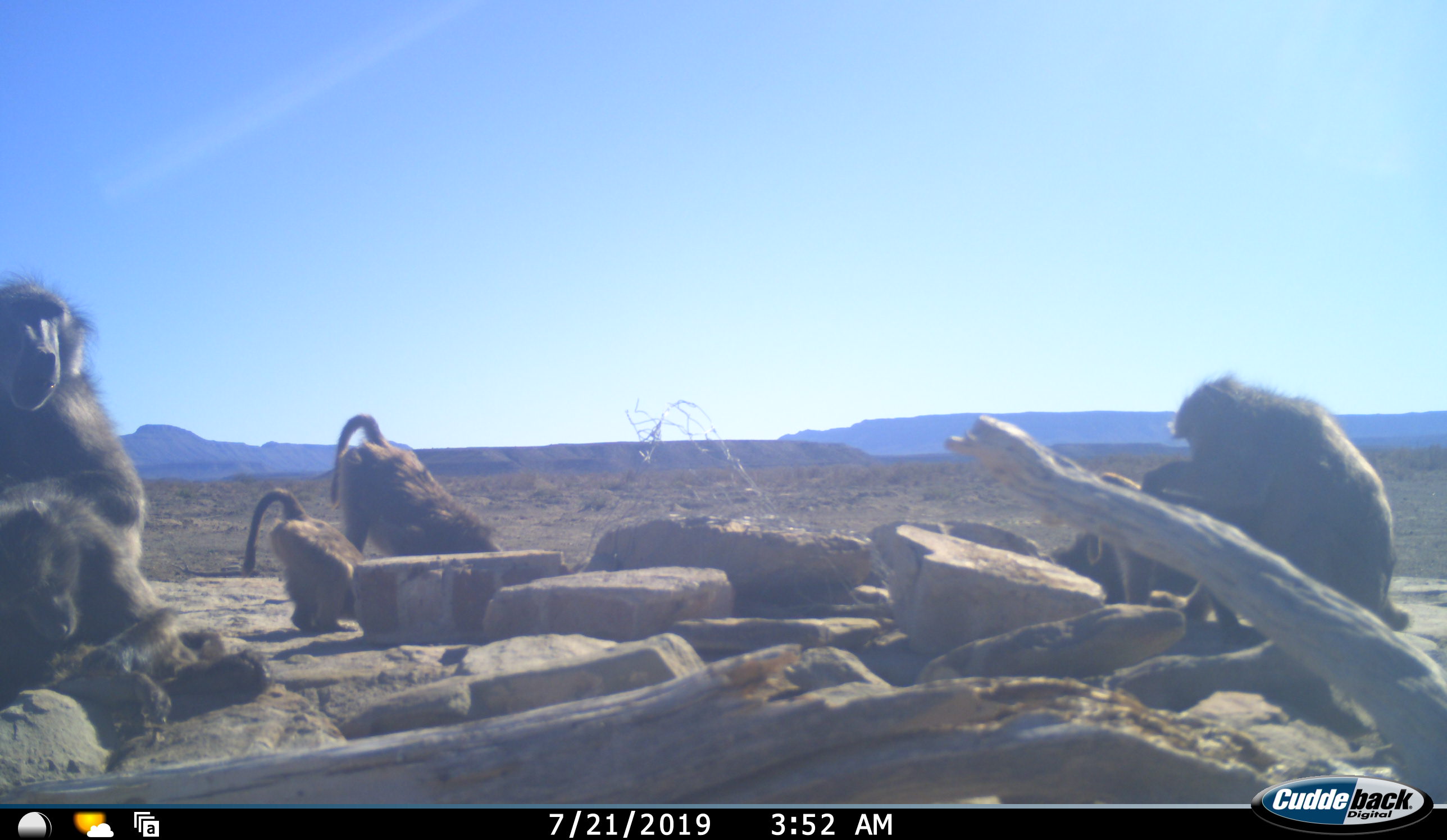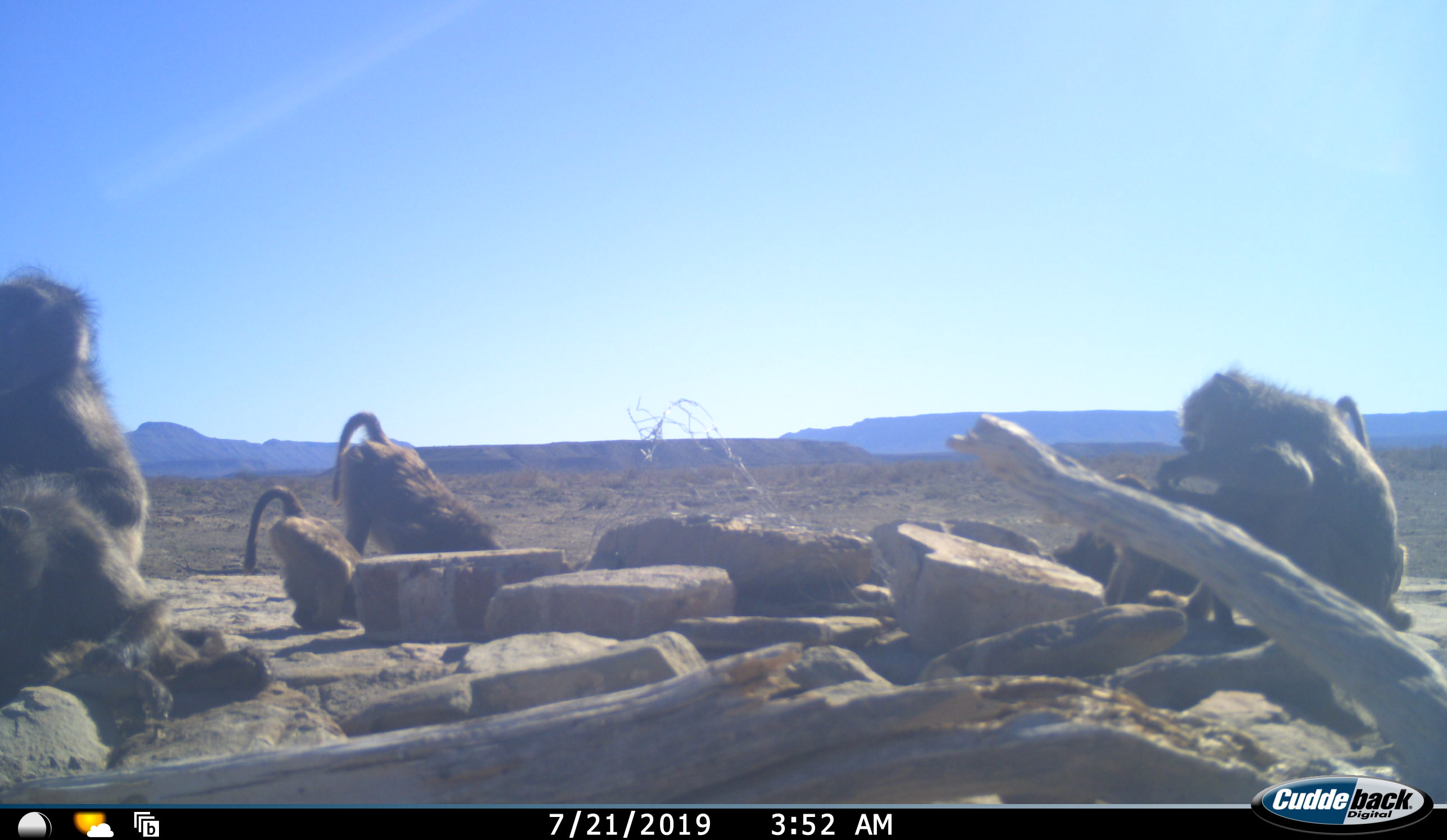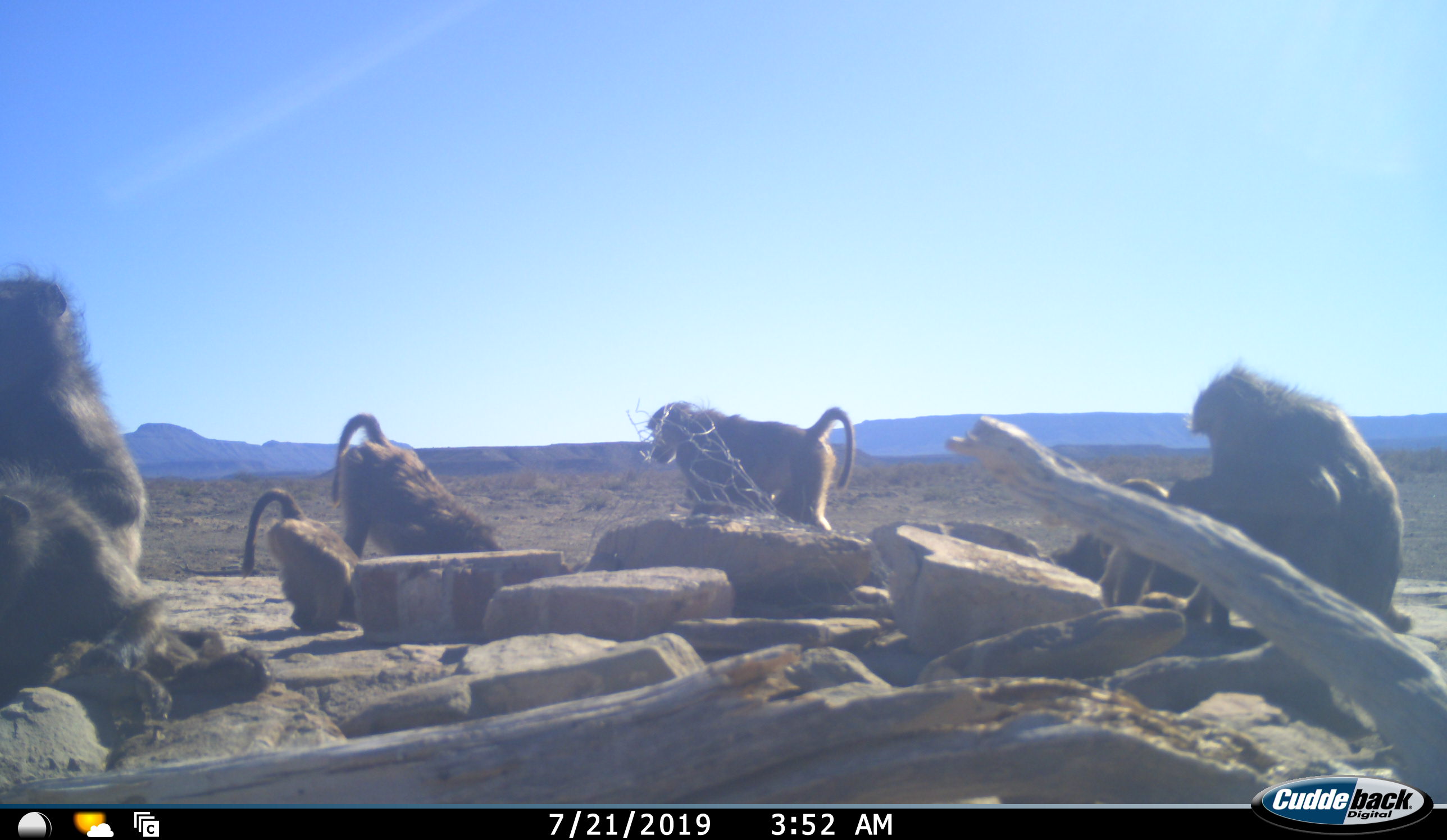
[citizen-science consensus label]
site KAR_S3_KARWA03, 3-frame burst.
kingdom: Animalia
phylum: Chordata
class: Mammalia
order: Primates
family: Cercopithecidae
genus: Papio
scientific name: Papio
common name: baboon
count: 7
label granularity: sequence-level